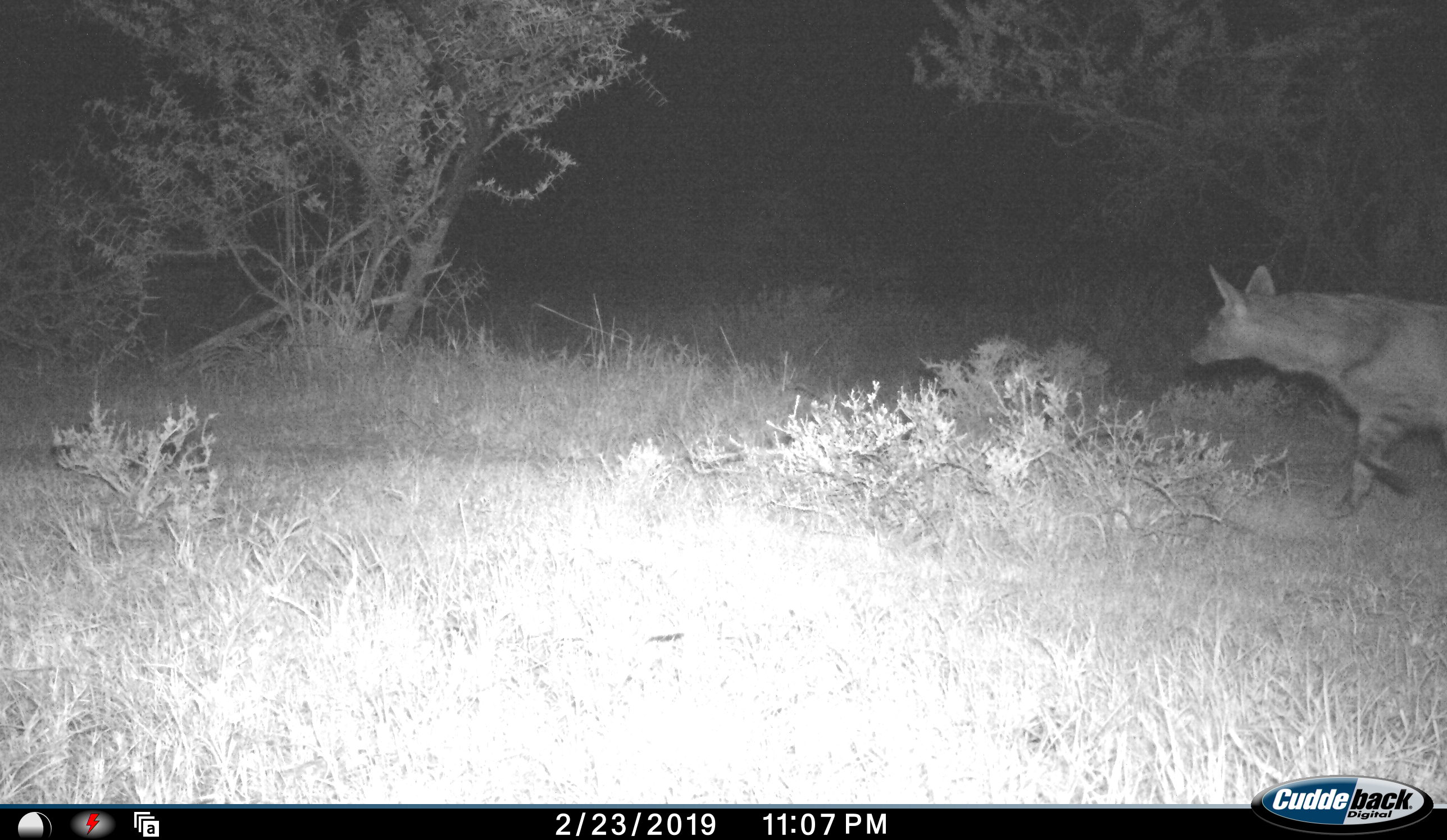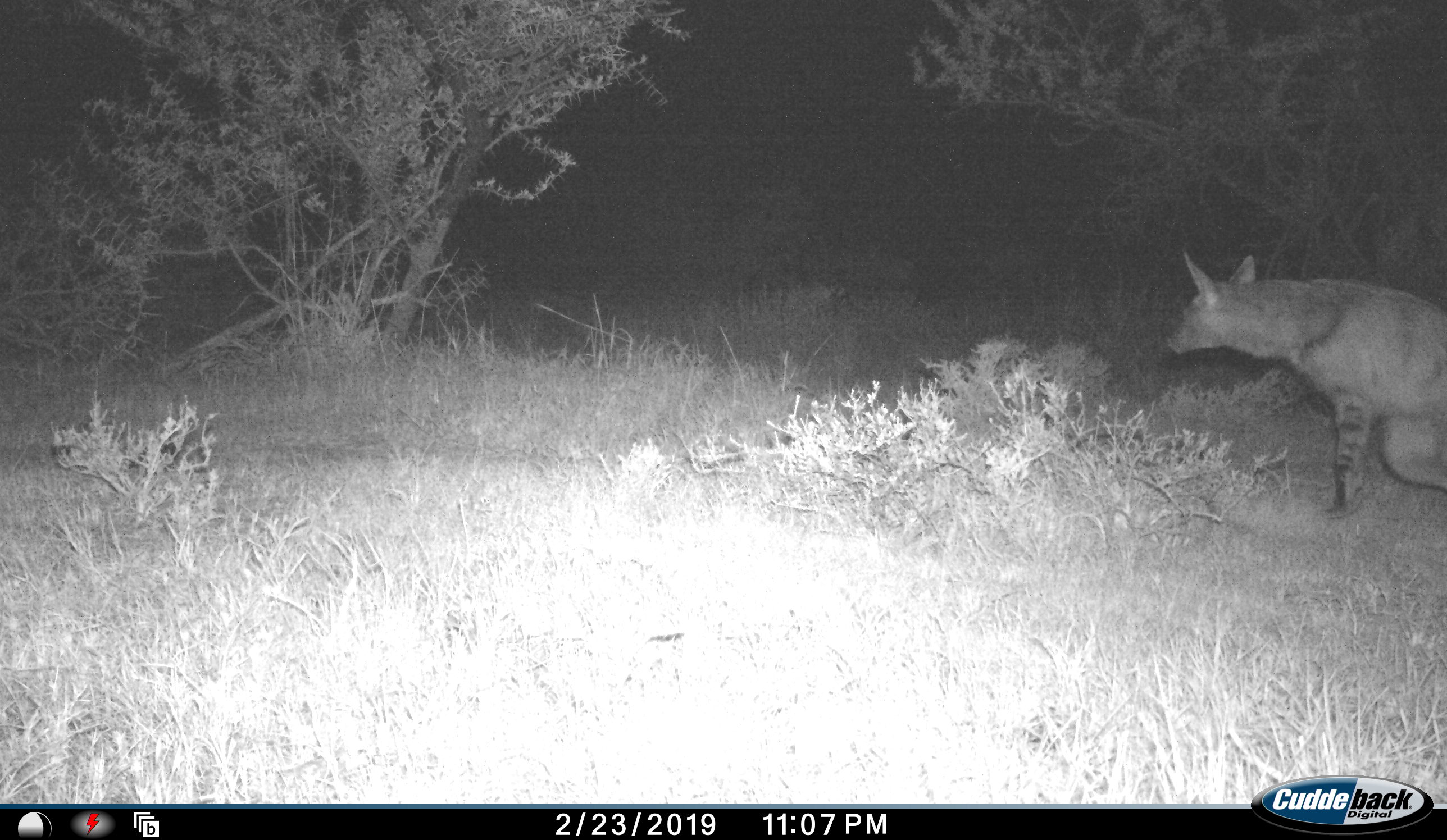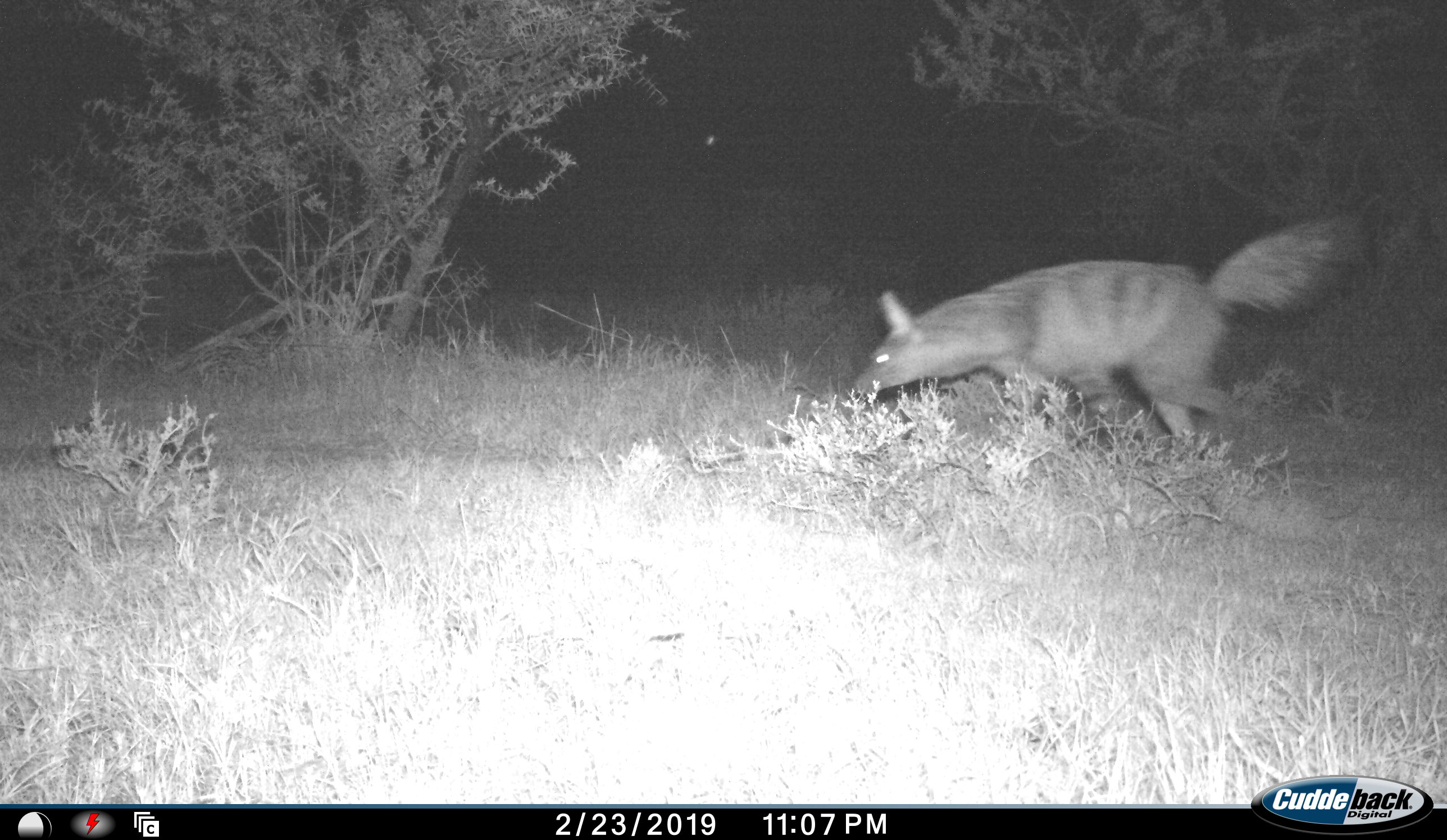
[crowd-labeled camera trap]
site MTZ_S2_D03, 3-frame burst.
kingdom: Animalia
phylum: Chordata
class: Mammalia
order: Carnivora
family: Hyaenidae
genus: Proteles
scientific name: Proteles cristatus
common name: aardwolf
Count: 1.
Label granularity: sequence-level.